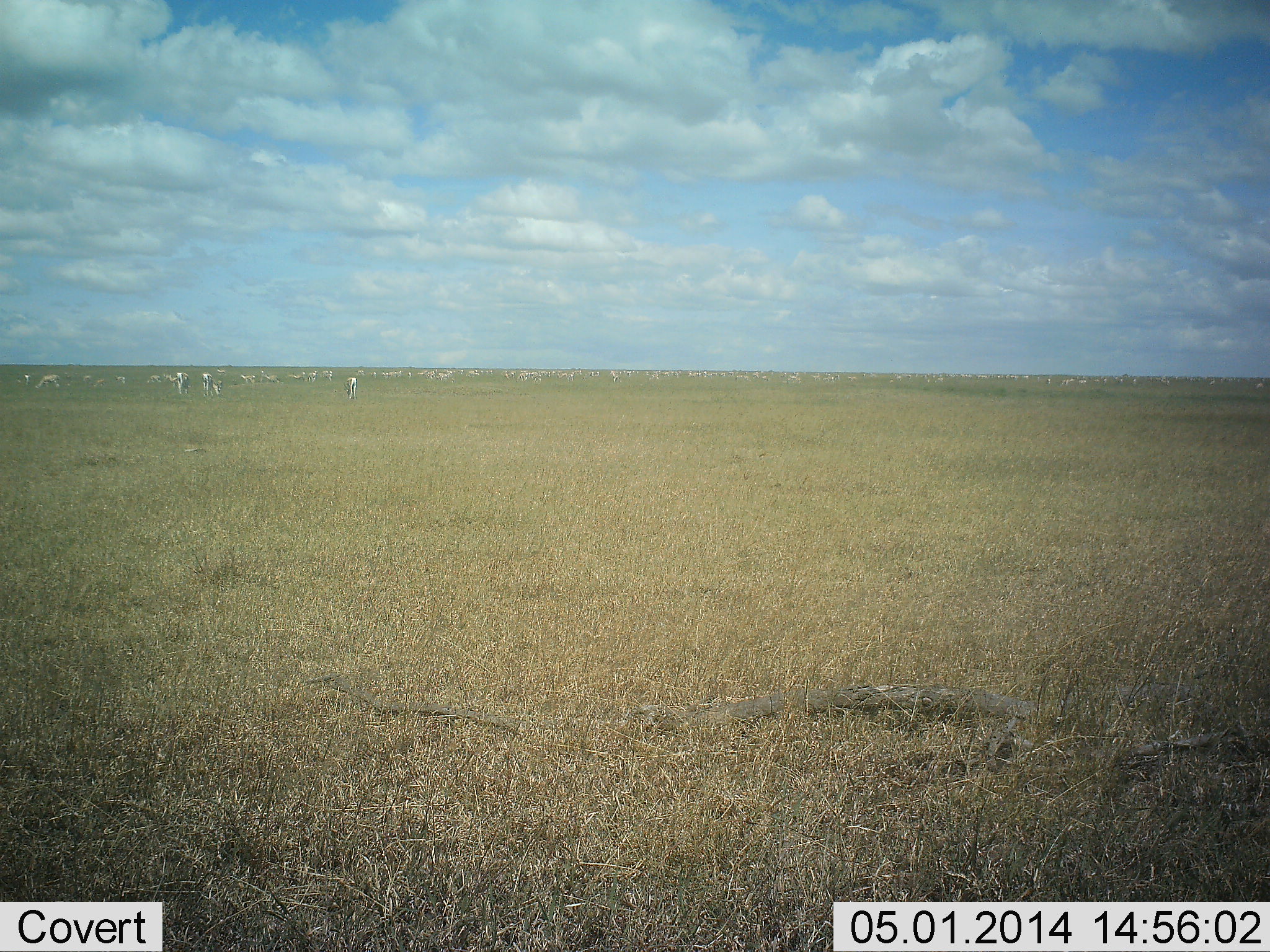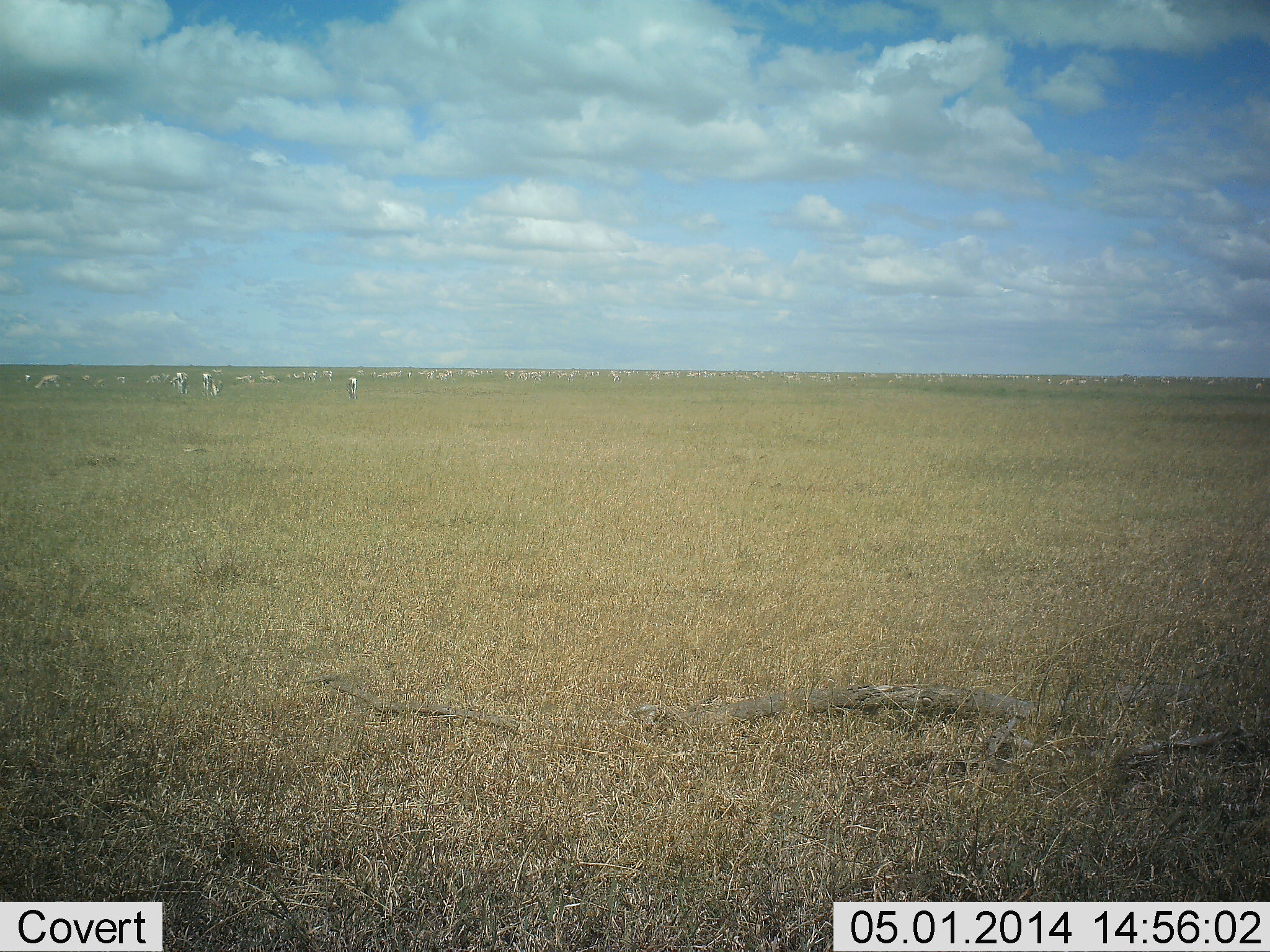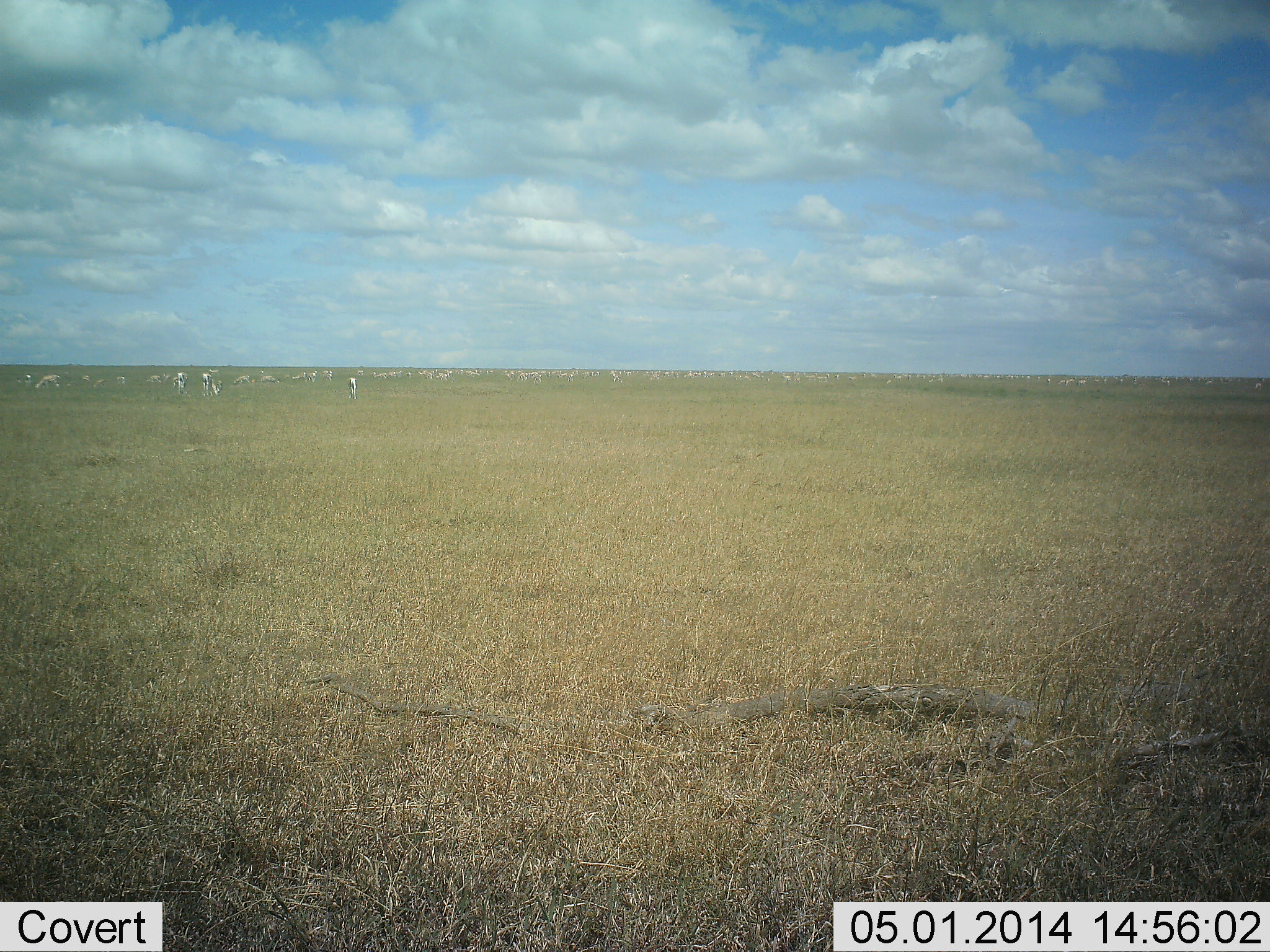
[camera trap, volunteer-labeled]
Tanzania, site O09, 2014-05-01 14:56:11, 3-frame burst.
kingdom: Animalia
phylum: Chordata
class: Mammalia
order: Perissodactyla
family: Equidae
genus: Equus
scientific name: Equus quagga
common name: plains zebra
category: zebra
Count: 11-50.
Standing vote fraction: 57%.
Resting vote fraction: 0%.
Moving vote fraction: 14%.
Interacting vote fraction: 0%.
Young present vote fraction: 0%.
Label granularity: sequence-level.